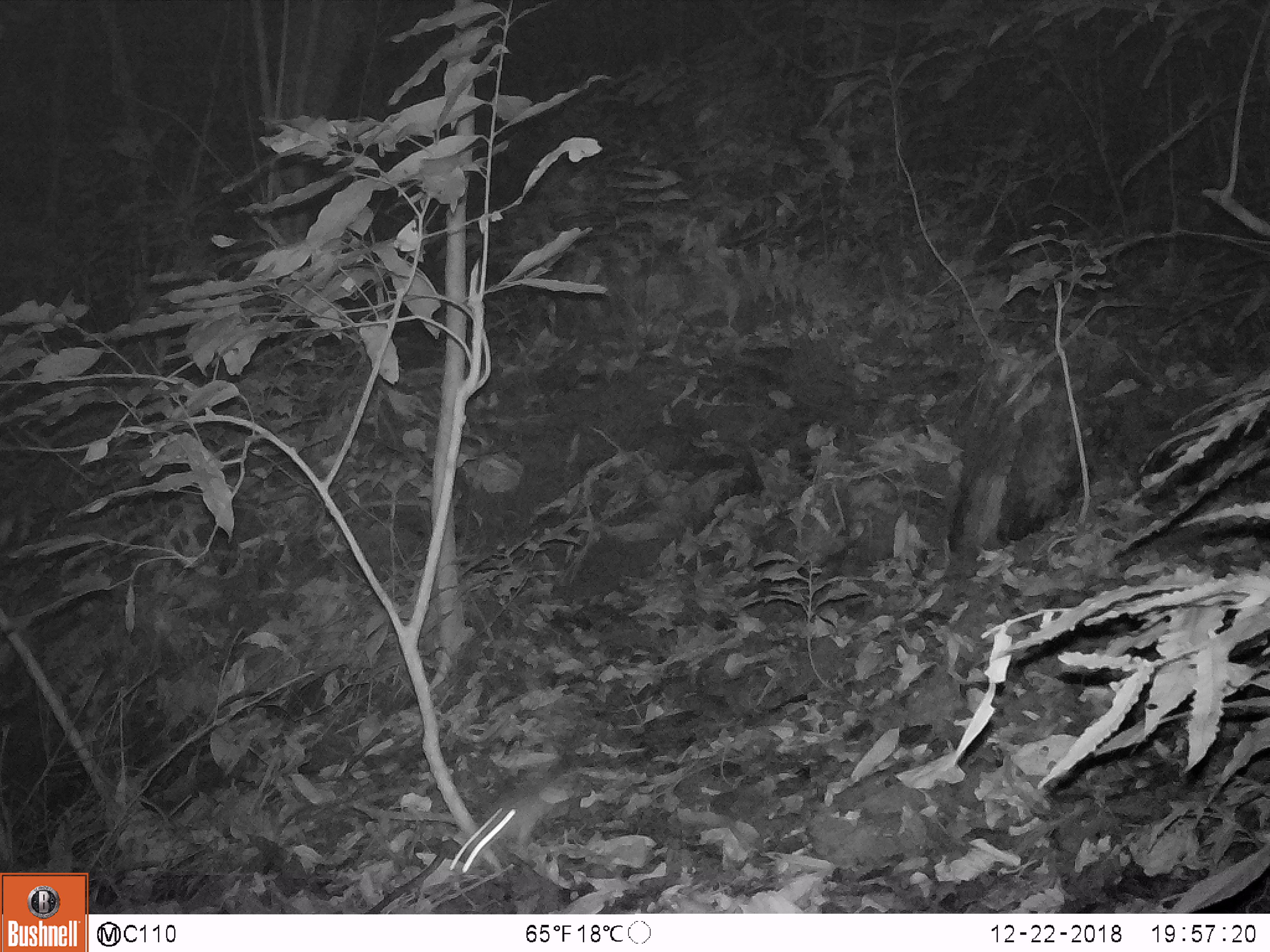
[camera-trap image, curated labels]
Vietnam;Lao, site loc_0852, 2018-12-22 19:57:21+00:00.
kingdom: Animalia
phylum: Chordata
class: Mammalia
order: Rodentia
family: Muridae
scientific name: Muridae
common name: old-world mice and rats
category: unidentified murid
Unidentified murid (old-world mice and rats) (Muridae). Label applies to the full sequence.